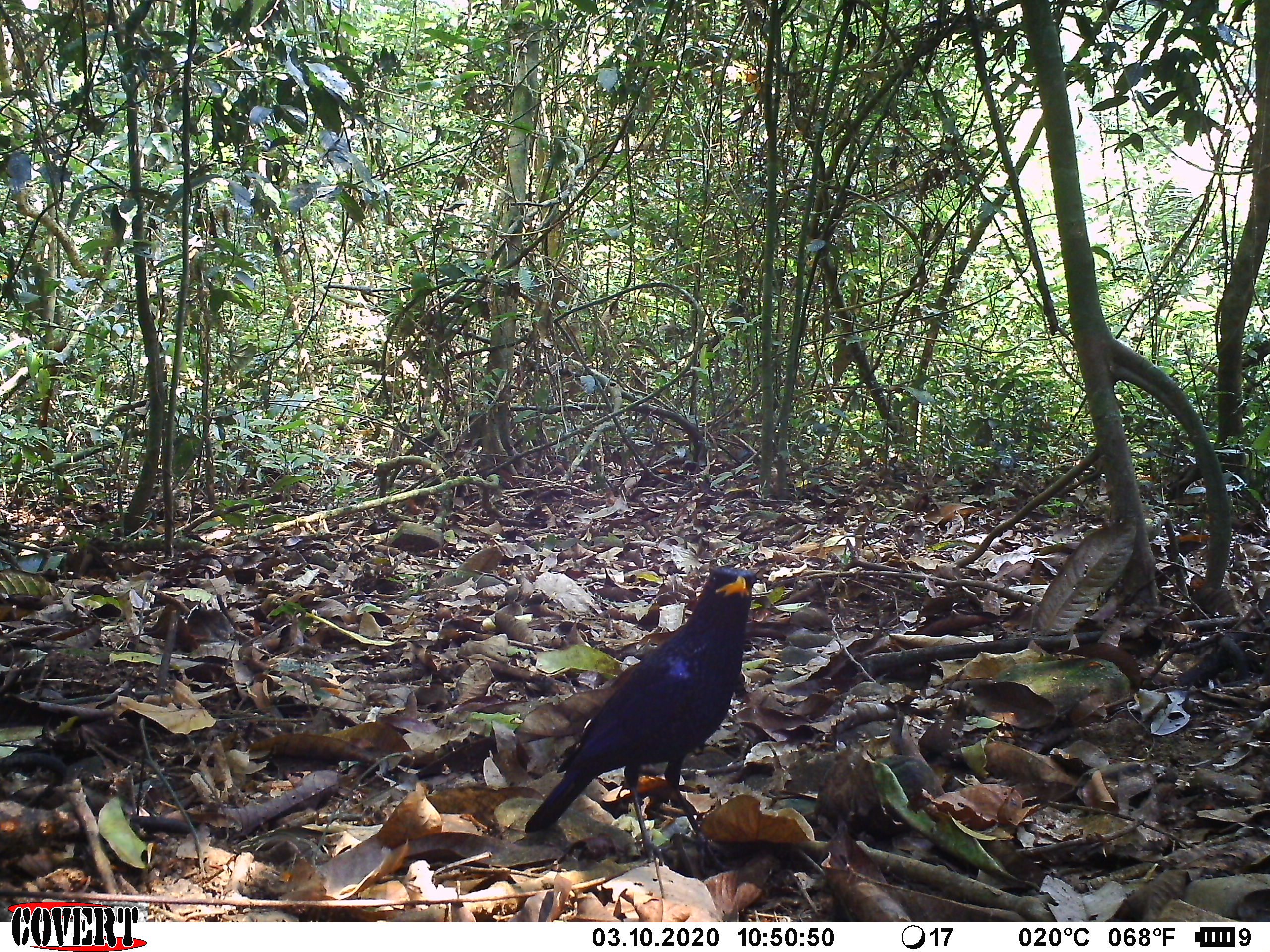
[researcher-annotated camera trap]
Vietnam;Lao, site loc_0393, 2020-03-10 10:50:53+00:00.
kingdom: Animalia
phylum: Chordata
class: Aves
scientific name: Aves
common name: bird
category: unidentified bird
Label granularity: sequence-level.